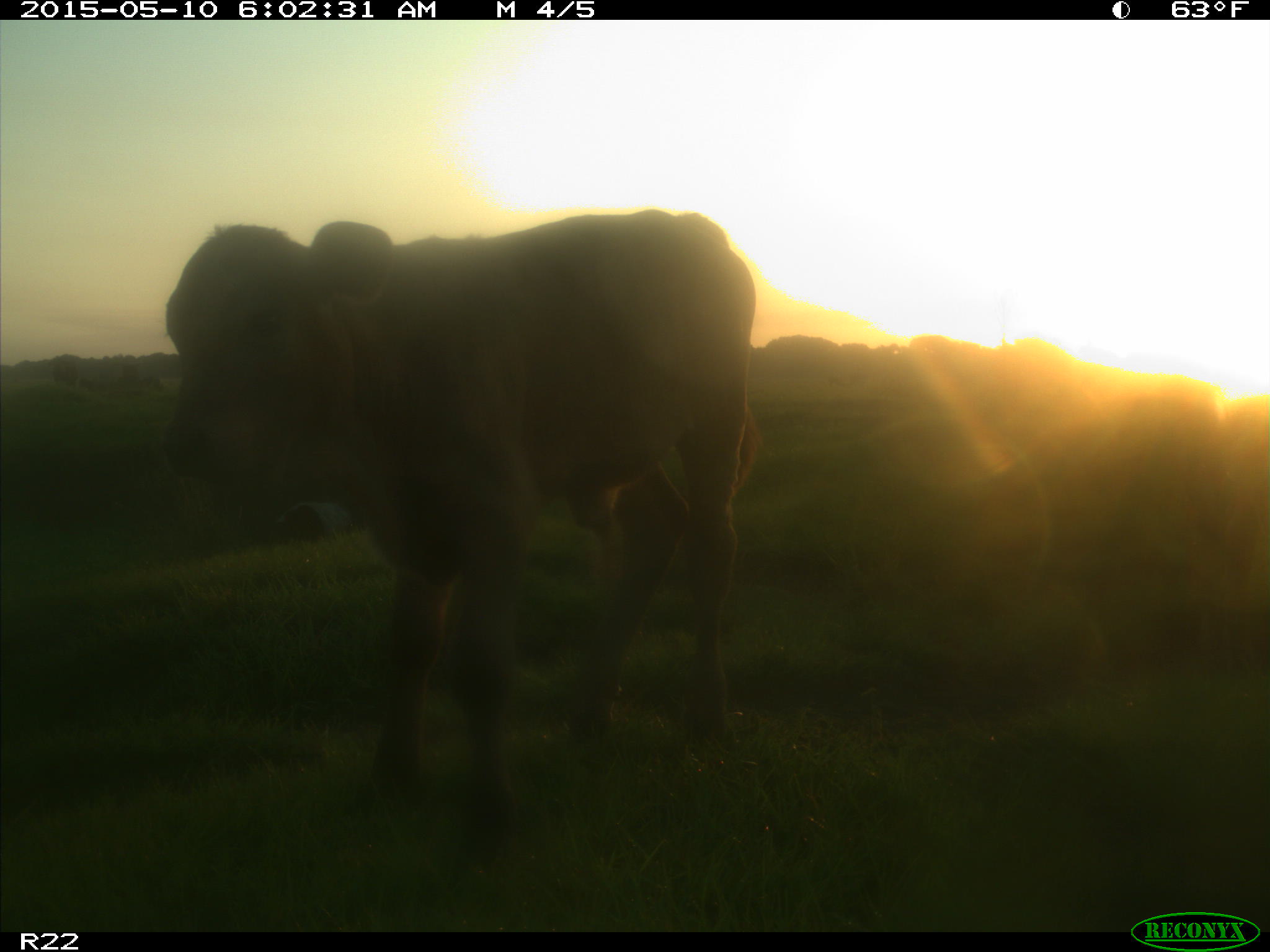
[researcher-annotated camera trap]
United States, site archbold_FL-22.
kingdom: Animalia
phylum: Chordata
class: Mammalia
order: Artiodactyla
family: Bovidae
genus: Bos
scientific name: Bos taurus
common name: domestic cow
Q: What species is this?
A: Bos taurus (domestic cow).